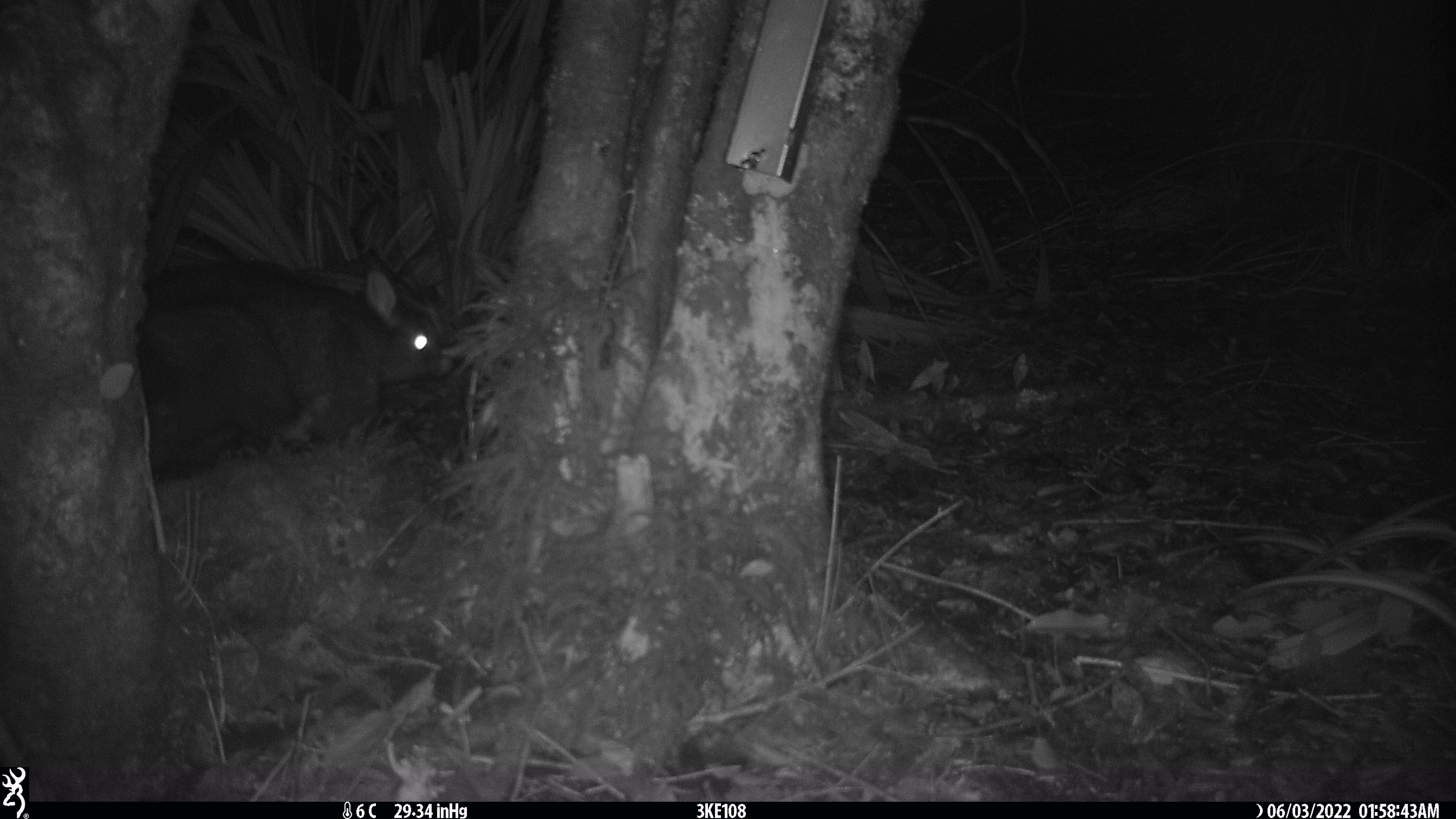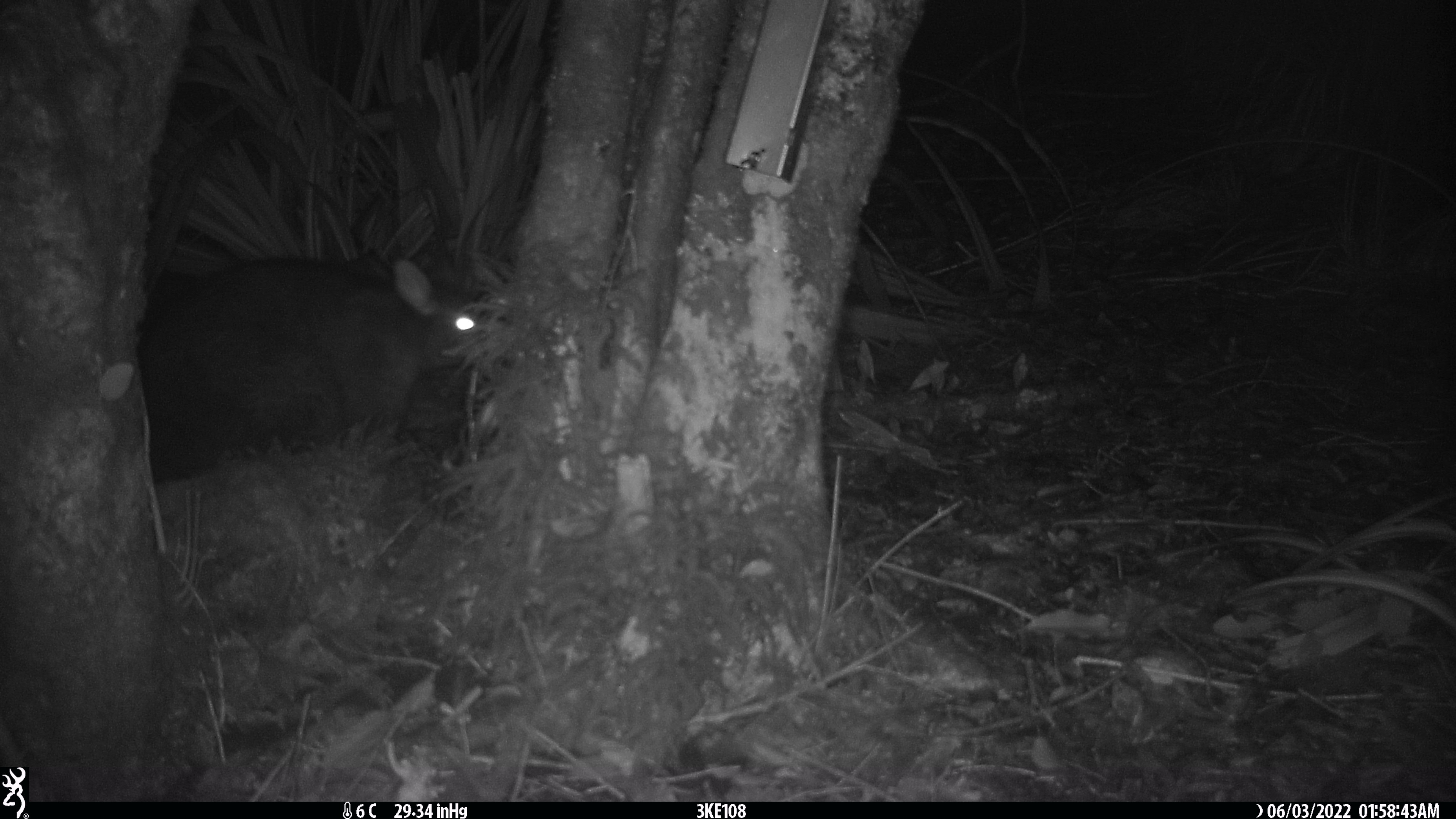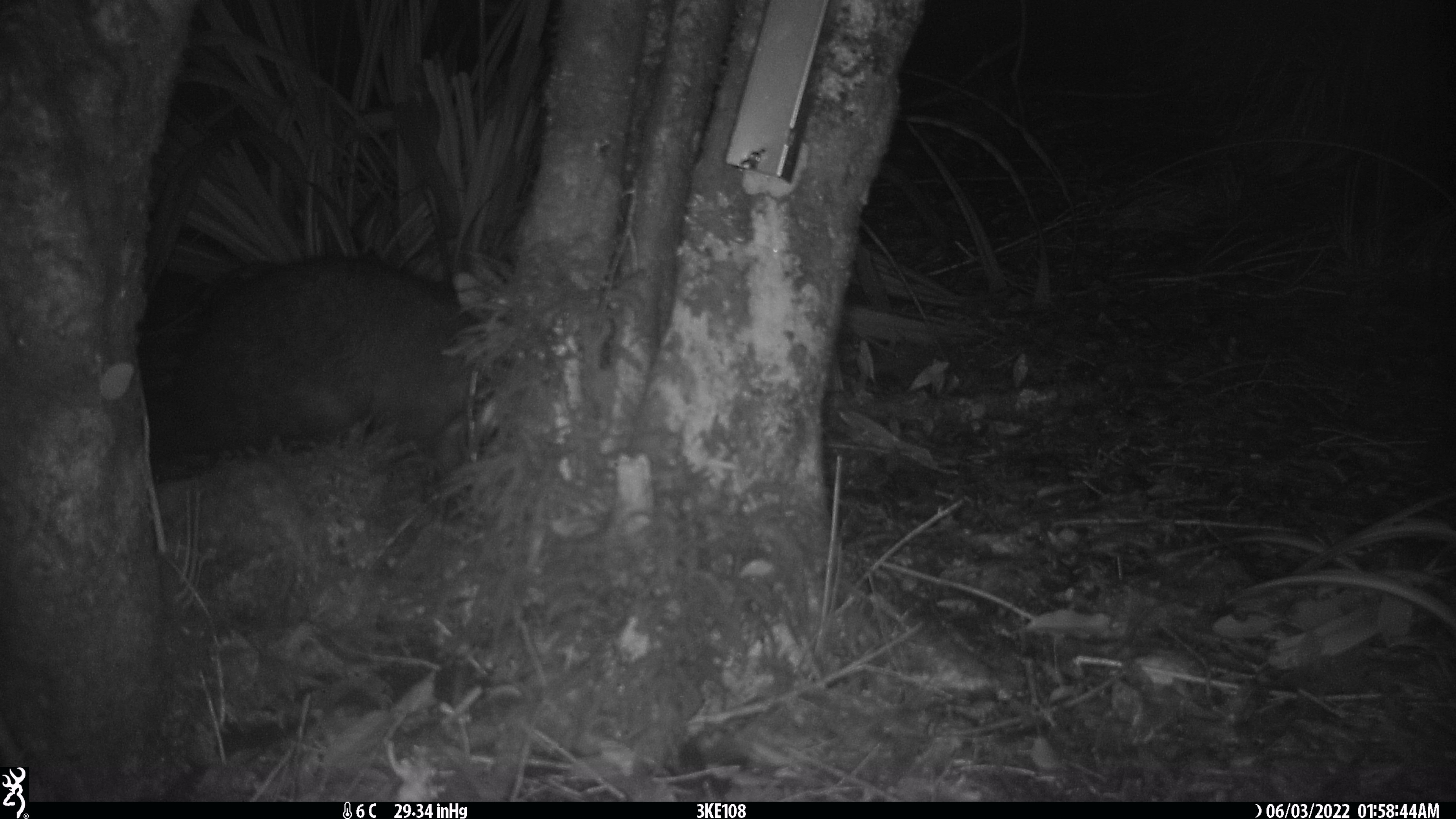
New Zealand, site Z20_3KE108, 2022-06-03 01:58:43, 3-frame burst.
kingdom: Animalia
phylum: Chordata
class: Mammalia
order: Diprotodontia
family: Phalangeridae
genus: Trichosurus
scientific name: Trichosurus vulpecula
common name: common brushtail possum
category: possum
Possum (common brushtail possum) (Trichosurus vulpecula).